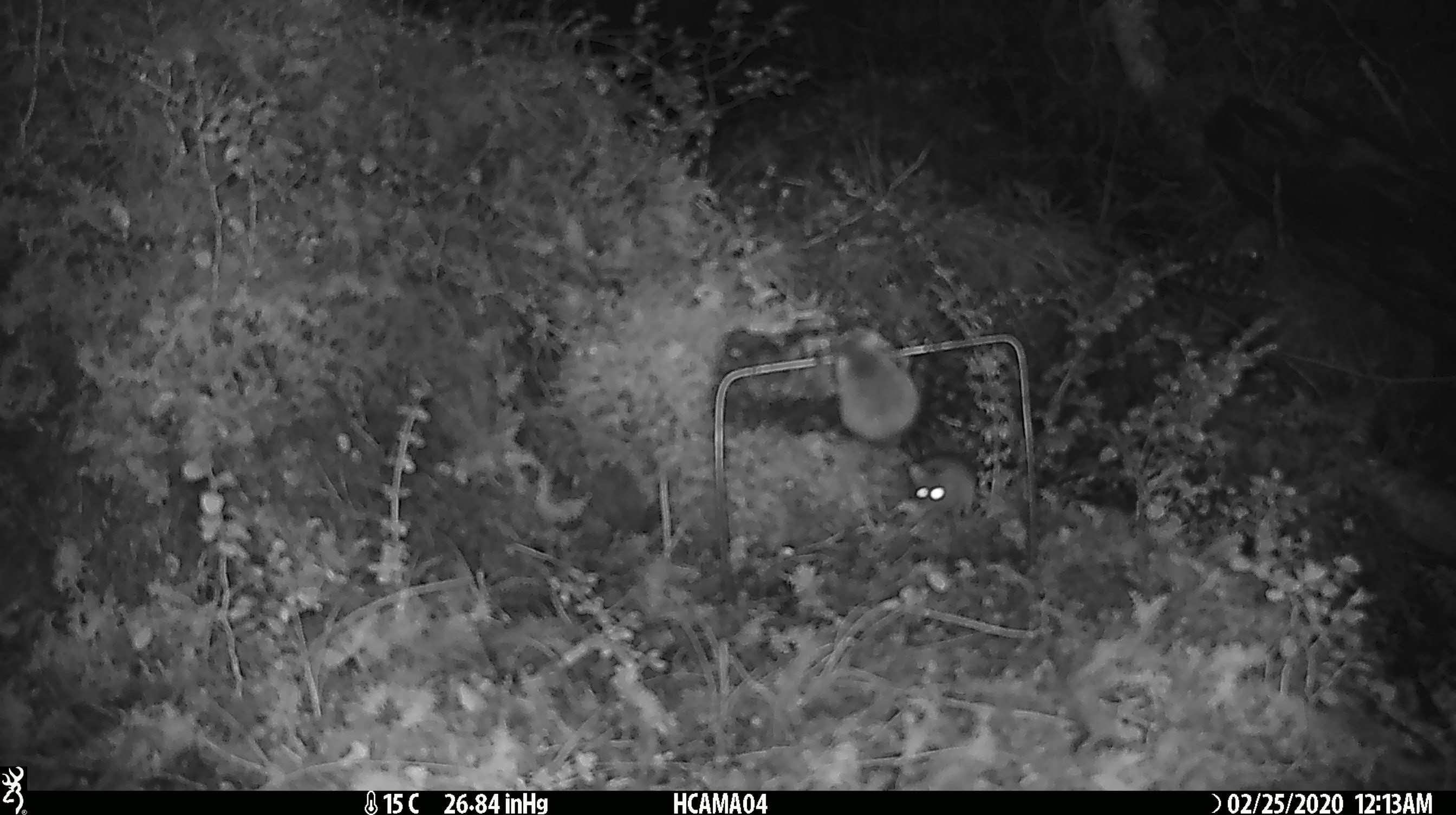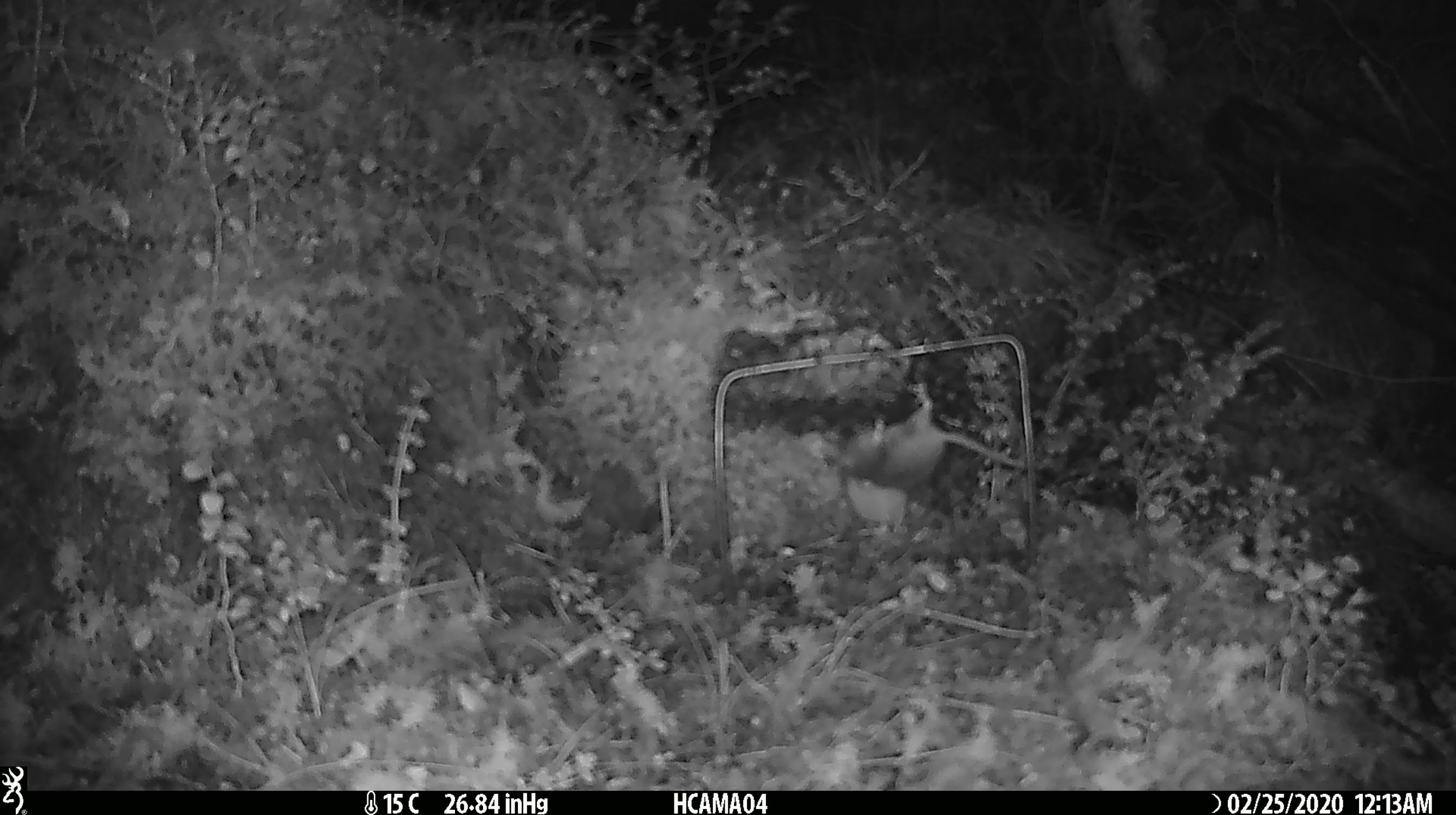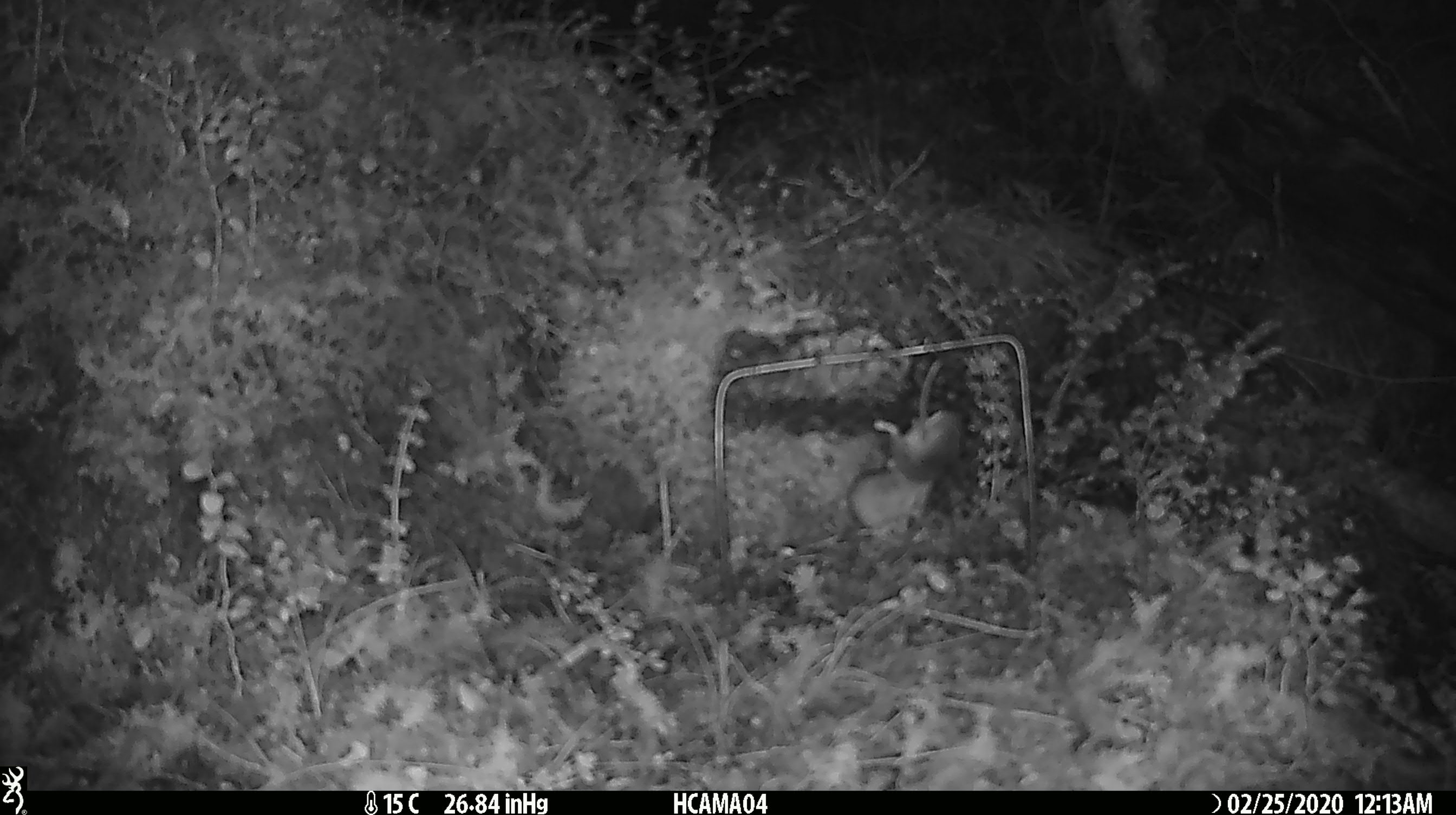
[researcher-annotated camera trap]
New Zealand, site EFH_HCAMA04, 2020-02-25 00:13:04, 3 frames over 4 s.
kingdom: Animalia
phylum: Chordata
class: Mammalia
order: Rodentia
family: Muridae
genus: Mus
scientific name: Mus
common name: mouse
Mouse (Mus).